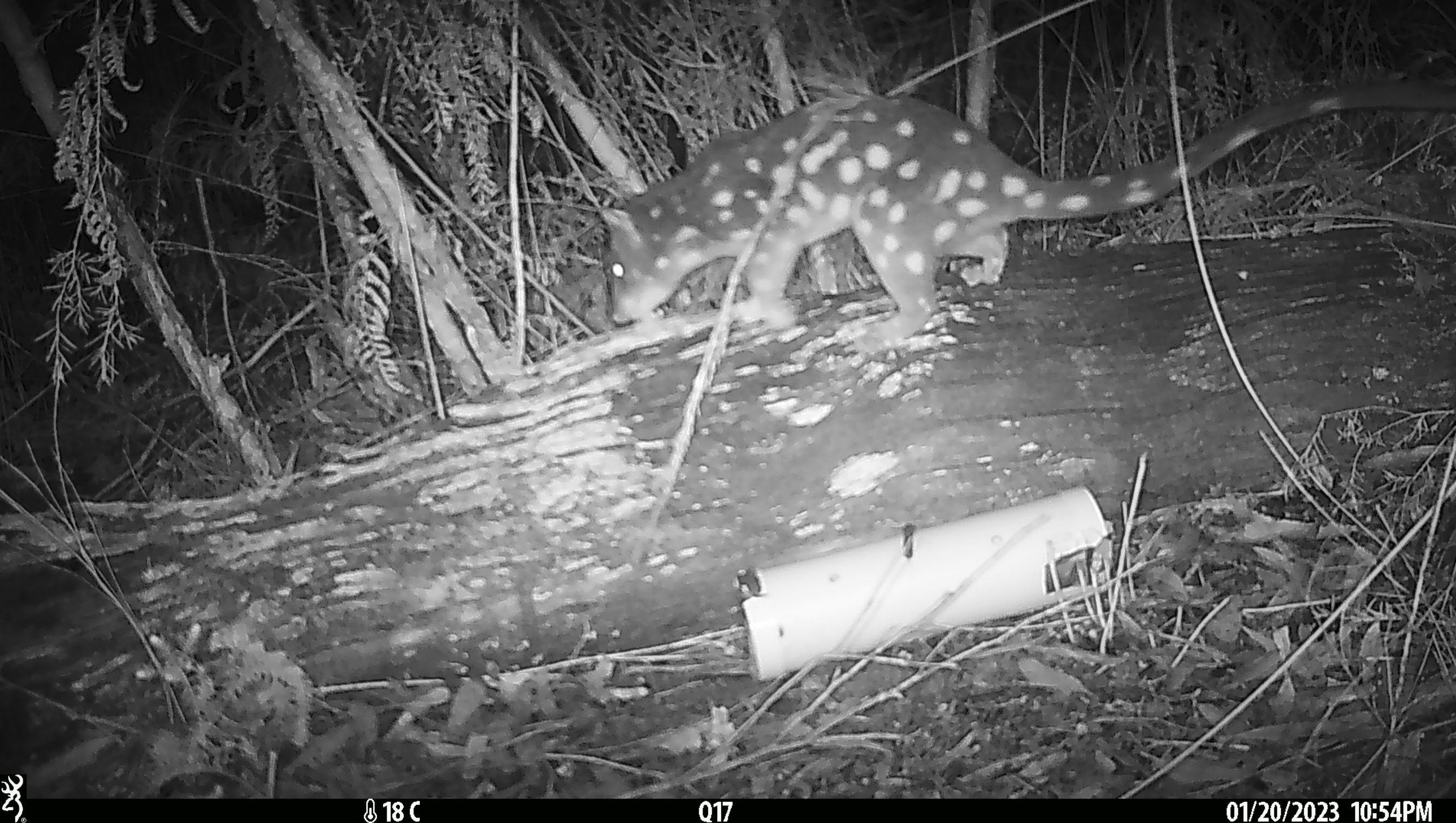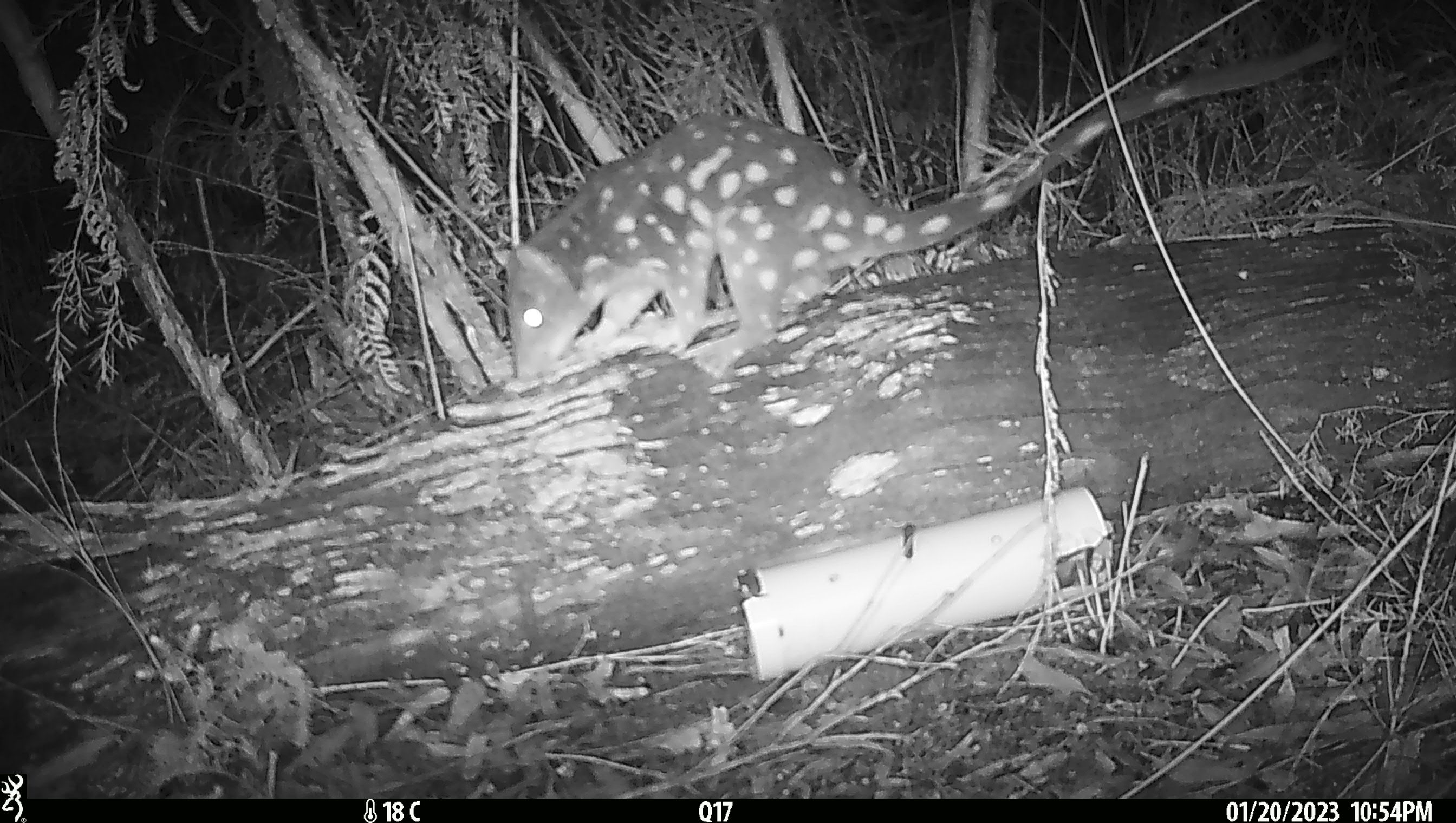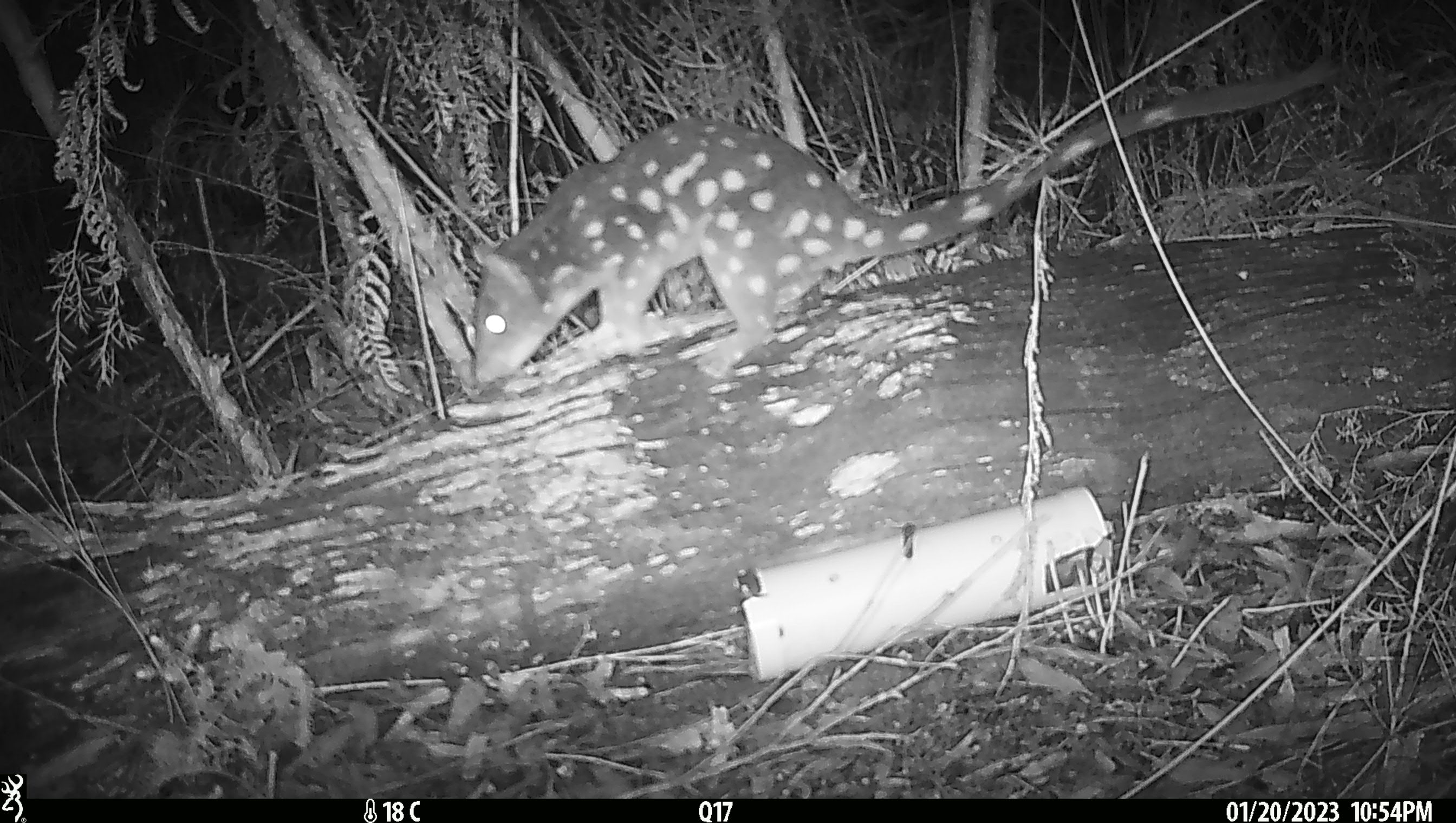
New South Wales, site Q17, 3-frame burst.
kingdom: Animalia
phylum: Chordata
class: Mammalia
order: Dasyuromorphia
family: Dasyuridae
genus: Dasyurus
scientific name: Dasyurus maculatus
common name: spotted-tailed quoll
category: quoll